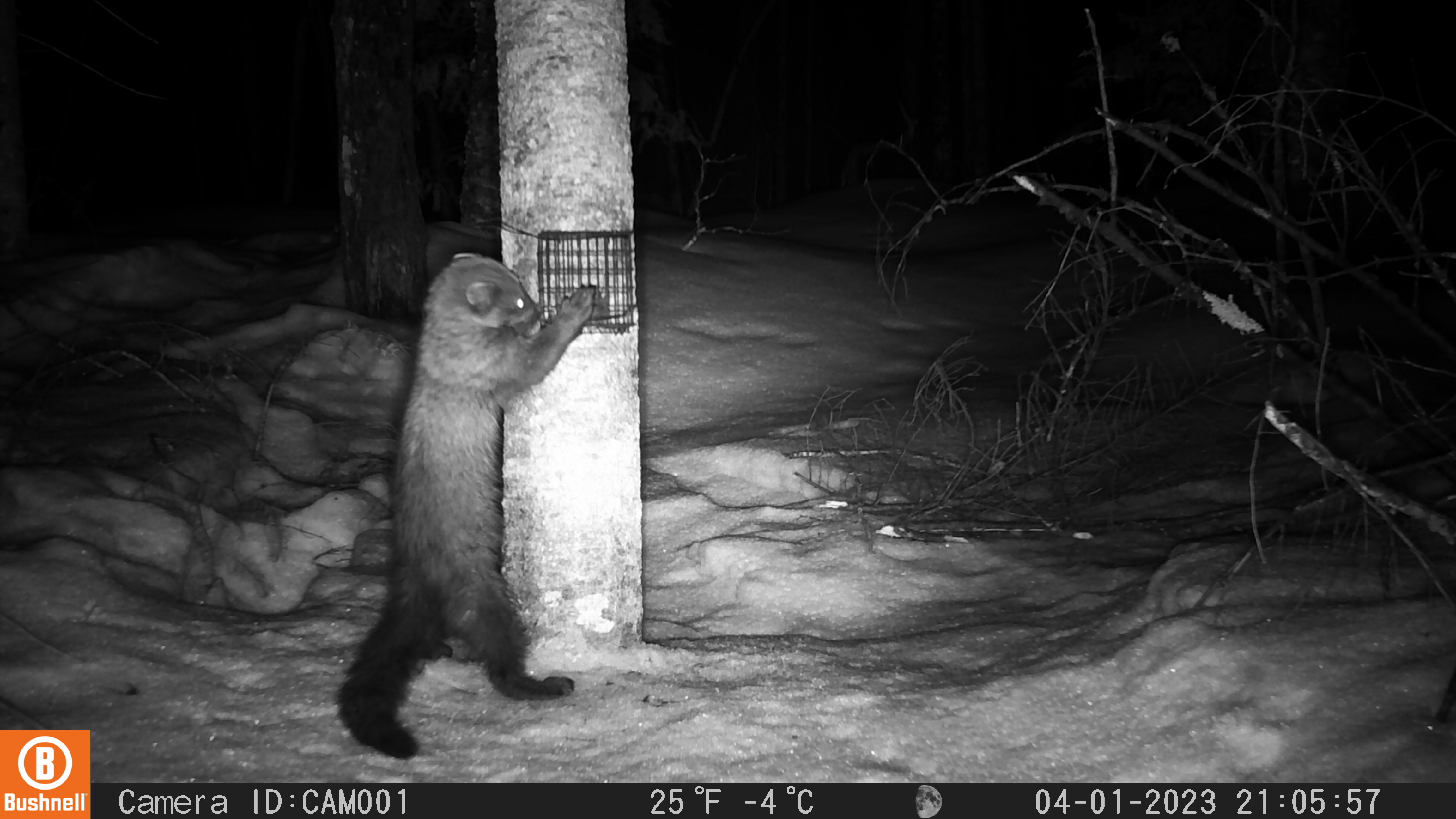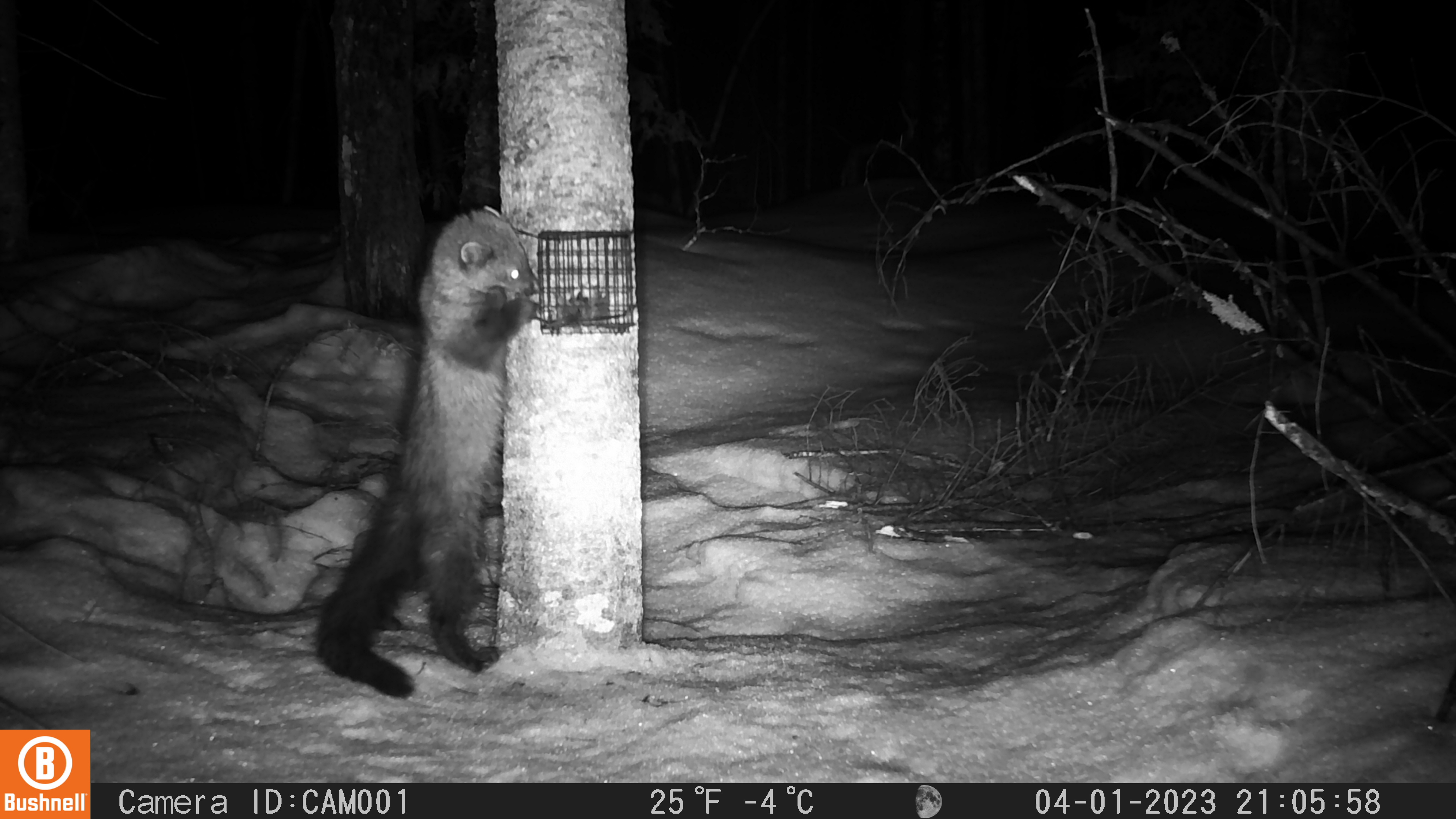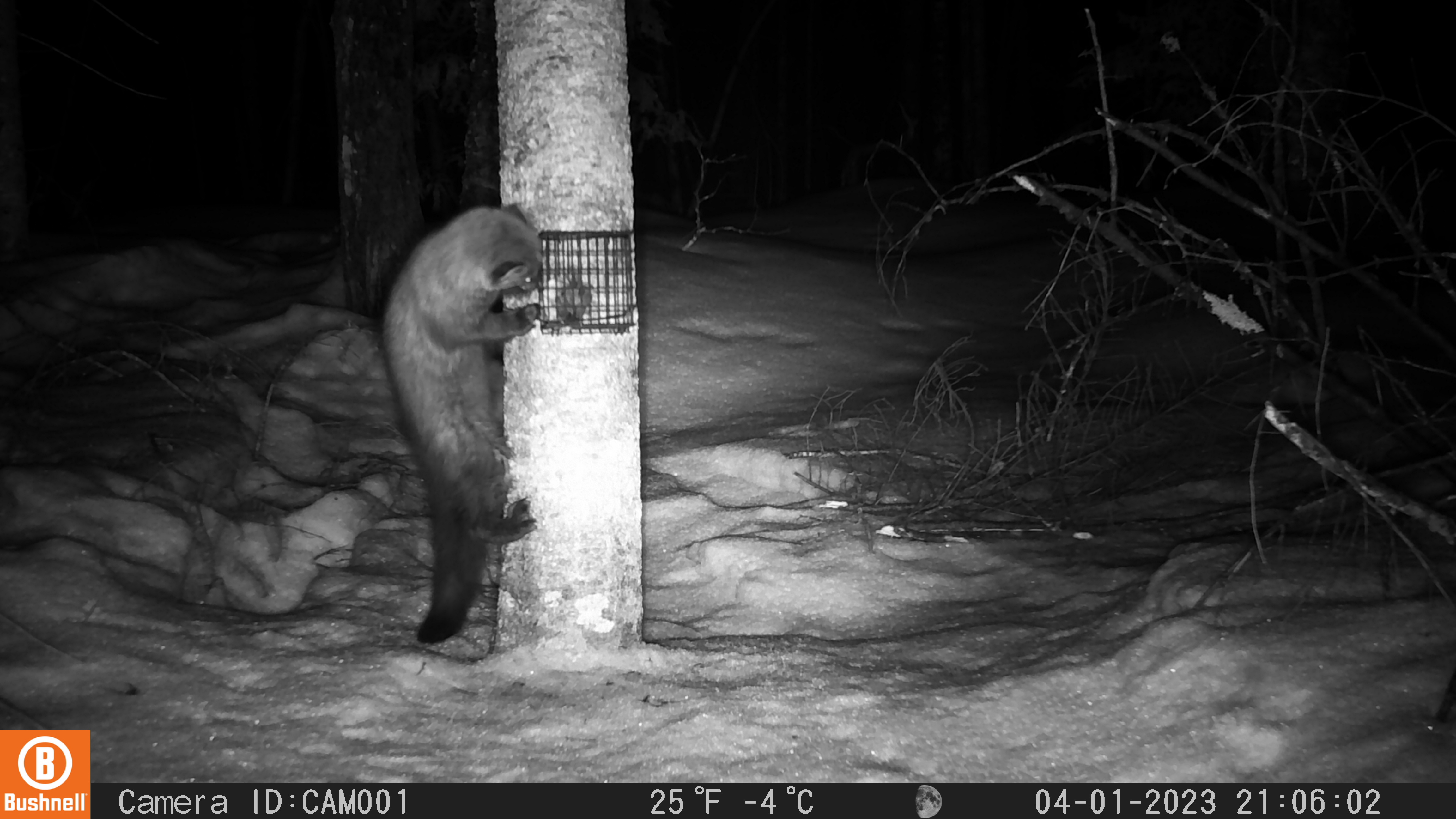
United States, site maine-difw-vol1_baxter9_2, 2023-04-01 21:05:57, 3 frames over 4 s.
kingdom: Animalia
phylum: Chordata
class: Mammalia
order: Carnivora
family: Mustelidae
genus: Pekania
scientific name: Pekania pennanti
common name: fisher